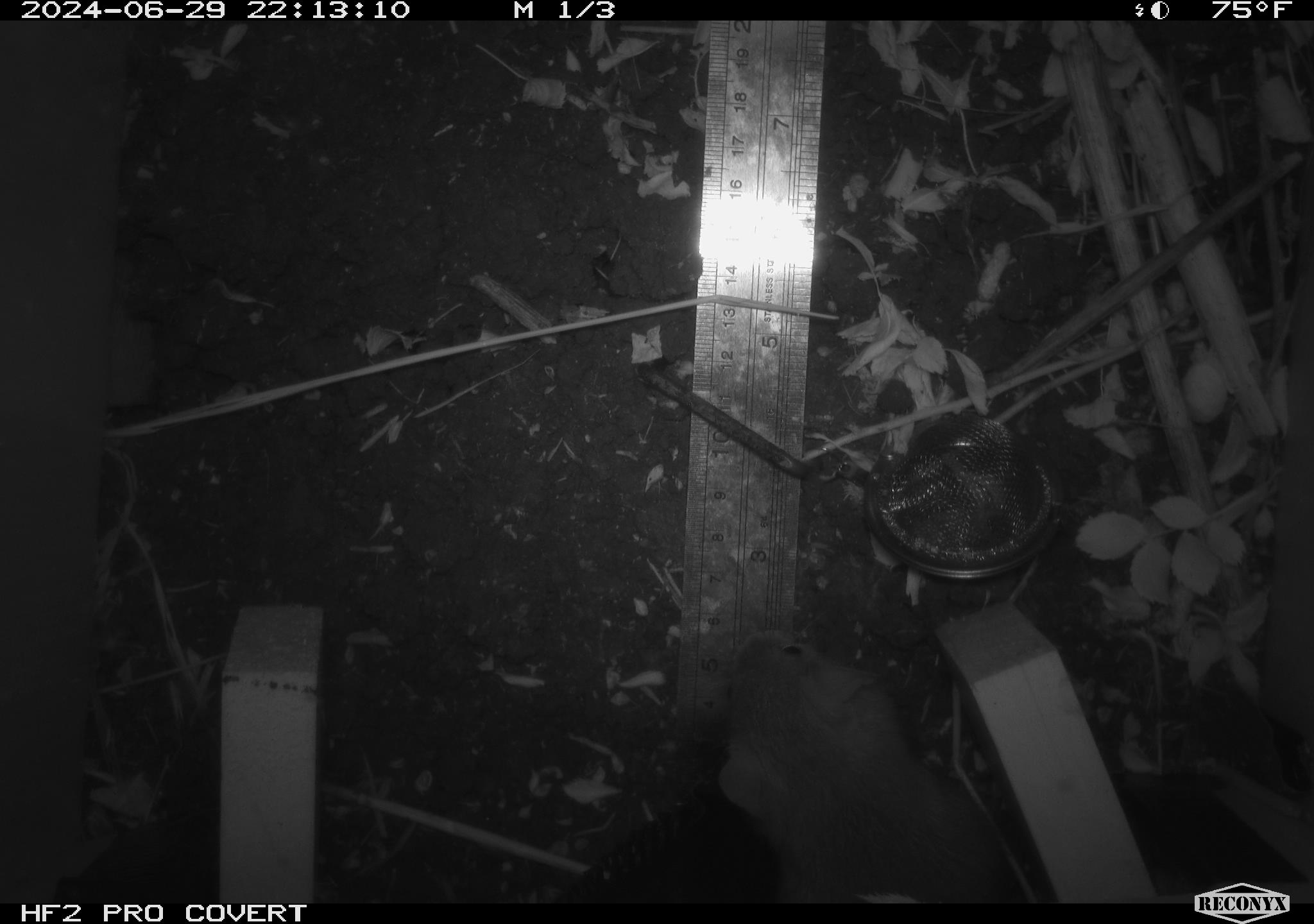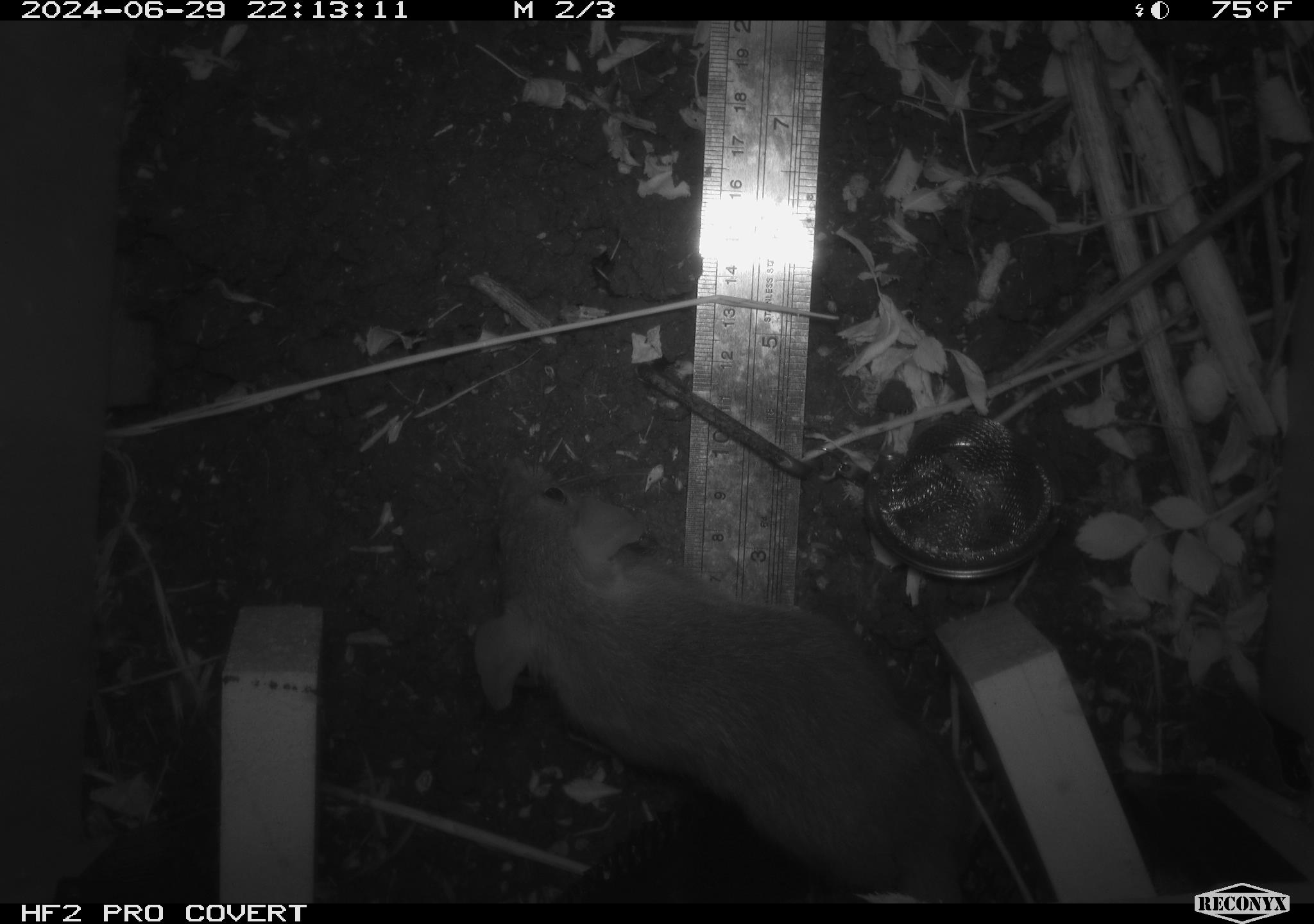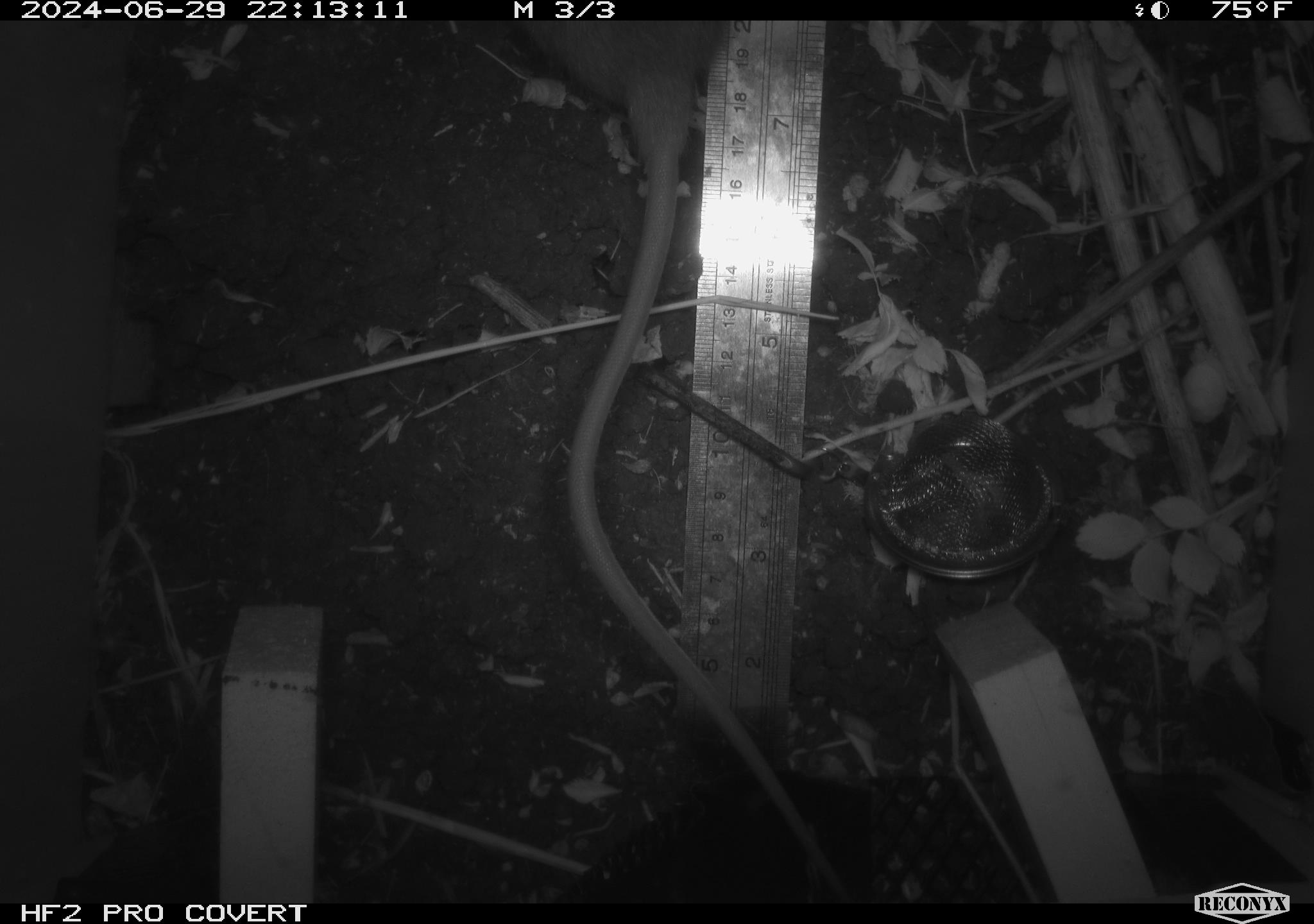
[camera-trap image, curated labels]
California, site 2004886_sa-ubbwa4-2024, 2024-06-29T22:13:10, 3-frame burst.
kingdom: Animalia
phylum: Chordata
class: Mammalia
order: Rodentia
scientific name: Rodentia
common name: woodrat or rat or mouse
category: woodrat or rat or mouse species